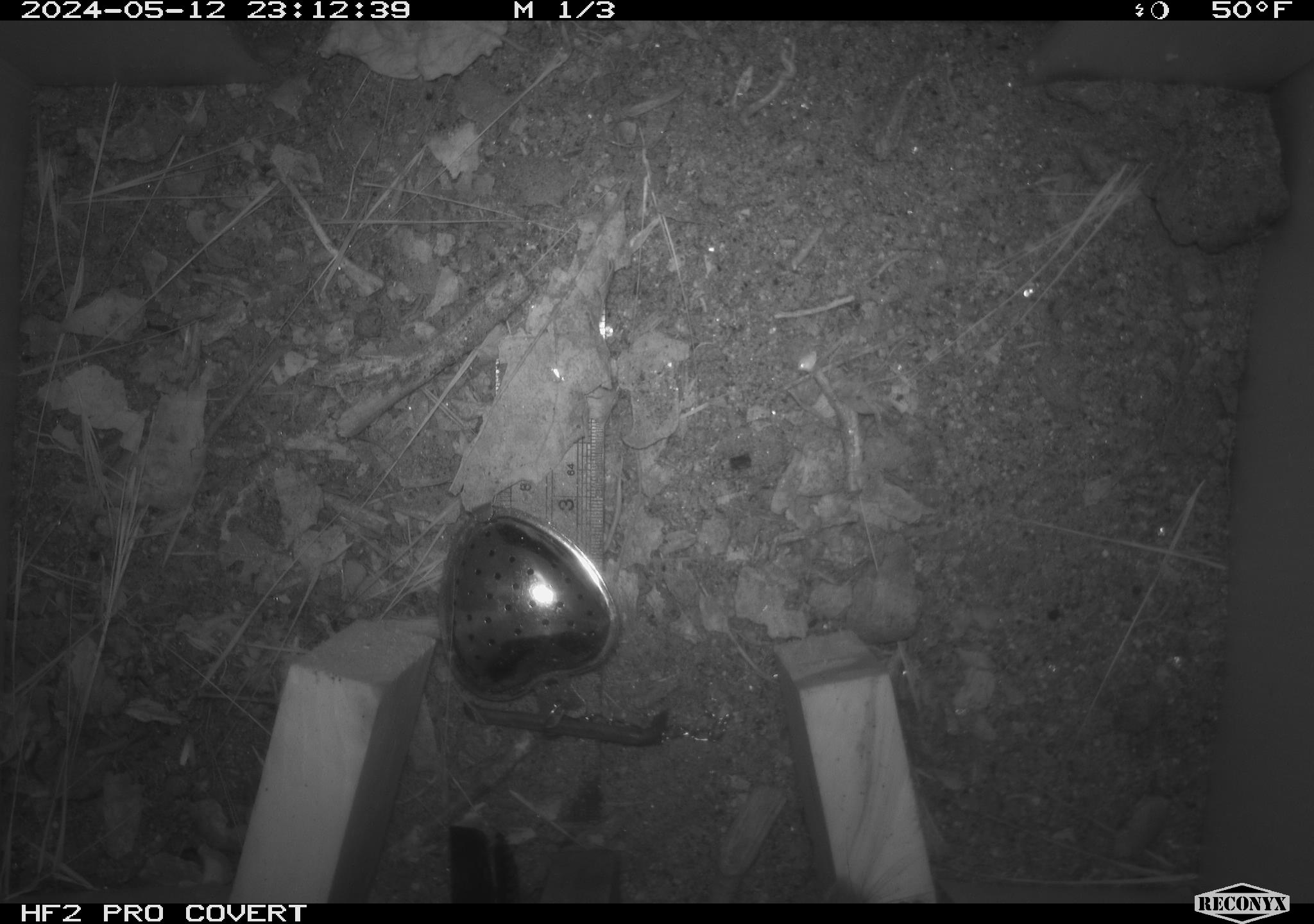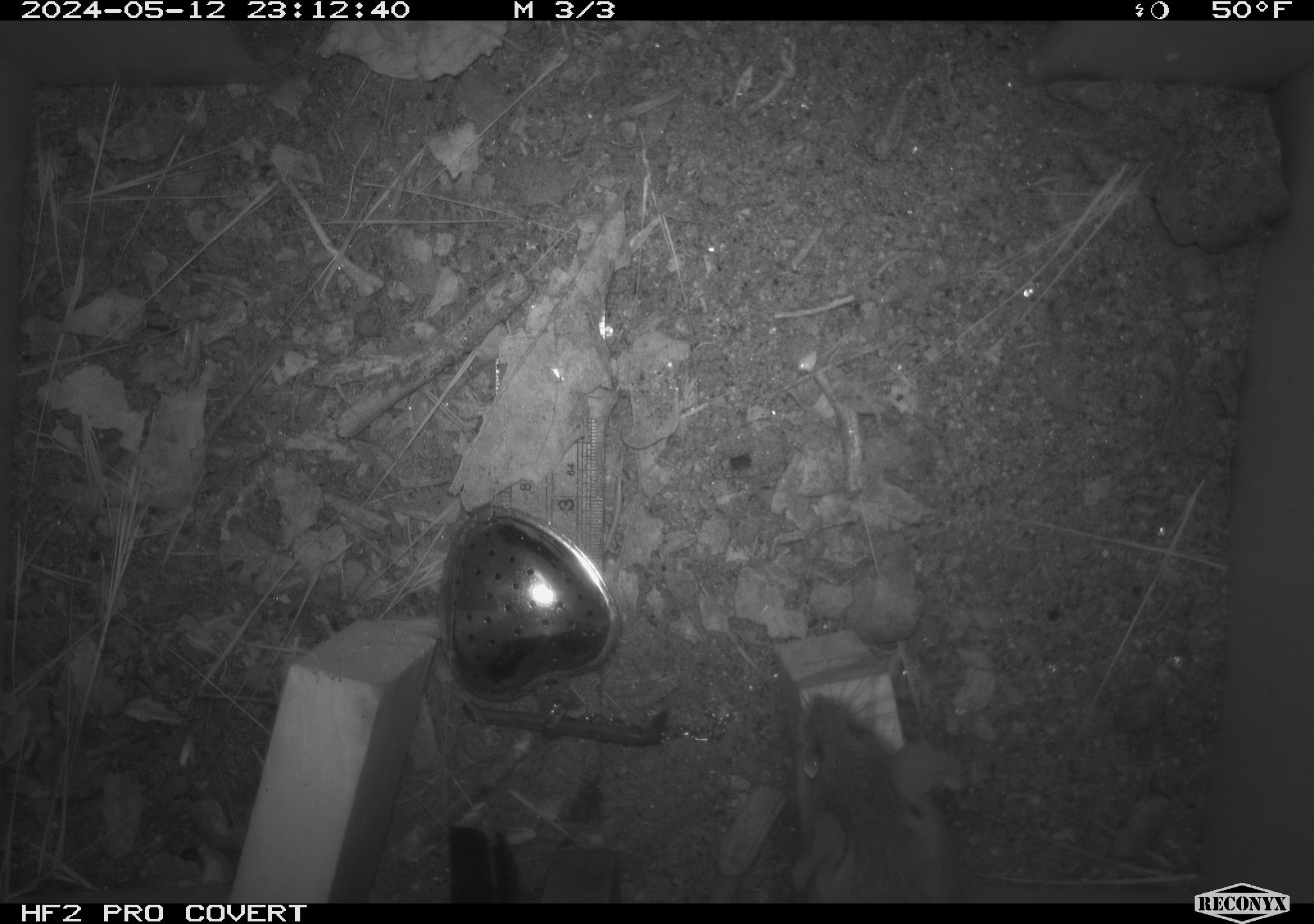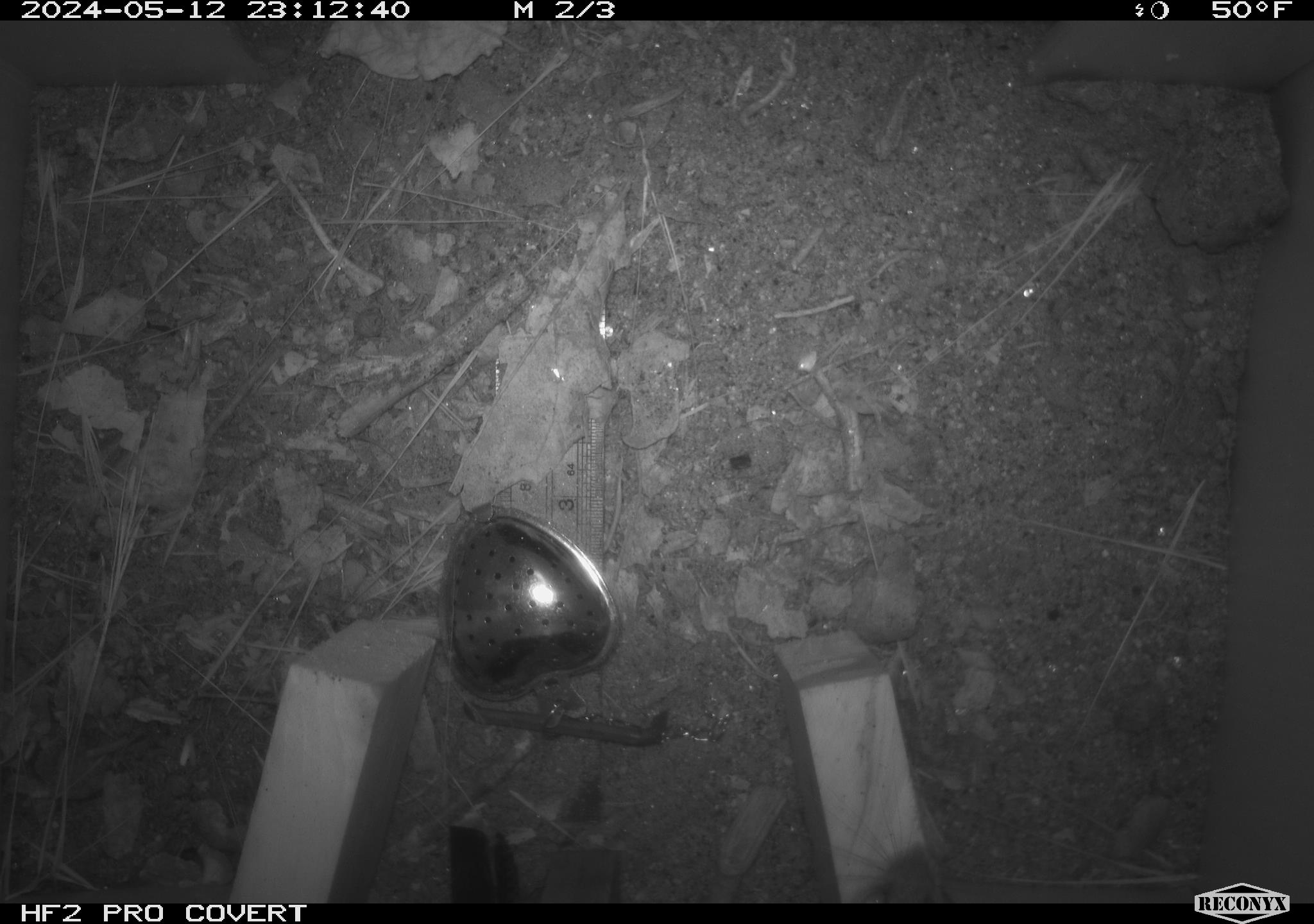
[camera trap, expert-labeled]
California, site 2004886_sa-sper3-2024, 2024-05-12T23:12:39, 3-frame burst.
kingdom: Animalia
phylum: Chordata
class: Mammalia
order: Rodentia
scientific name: Rodentia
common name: mouse species